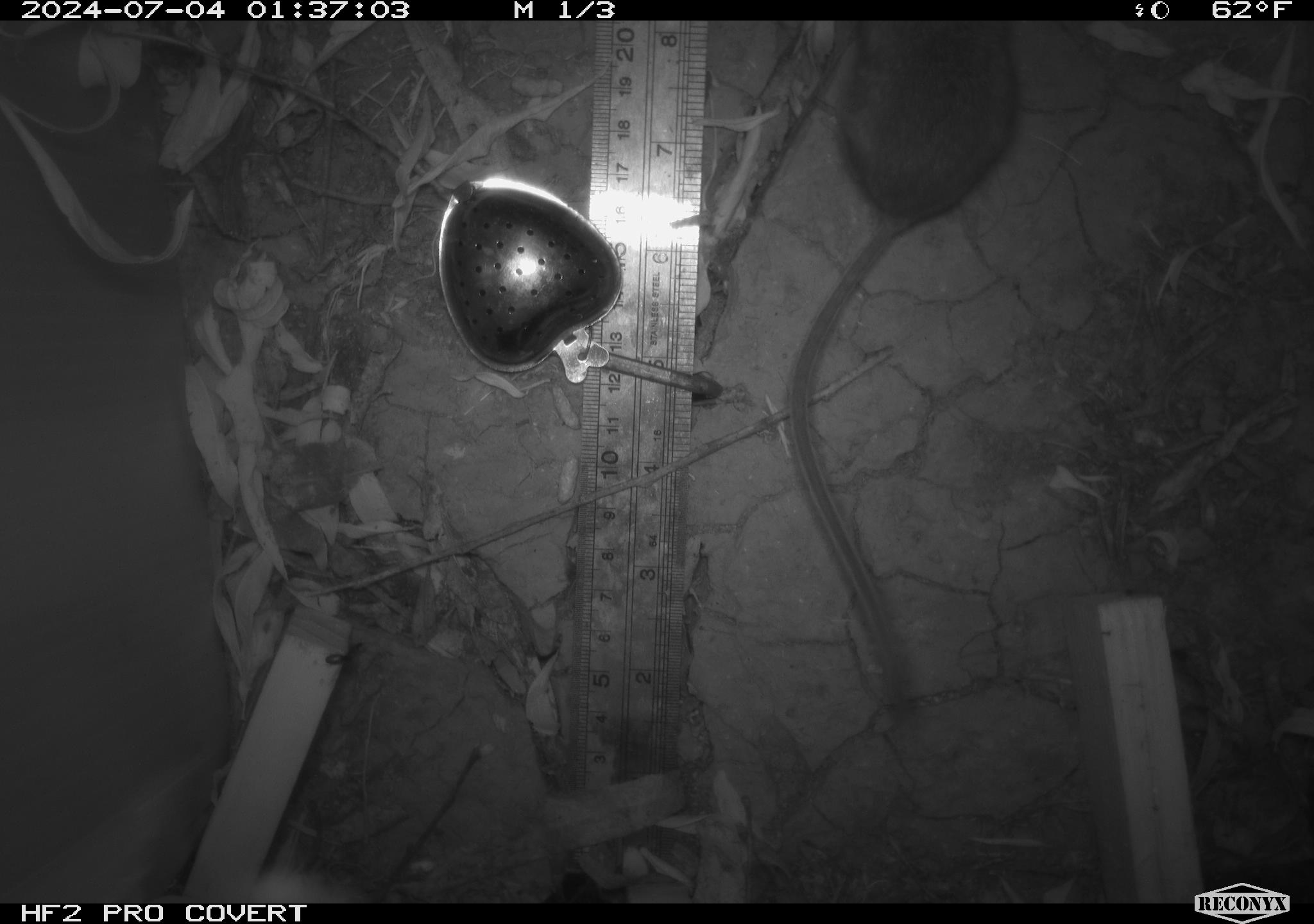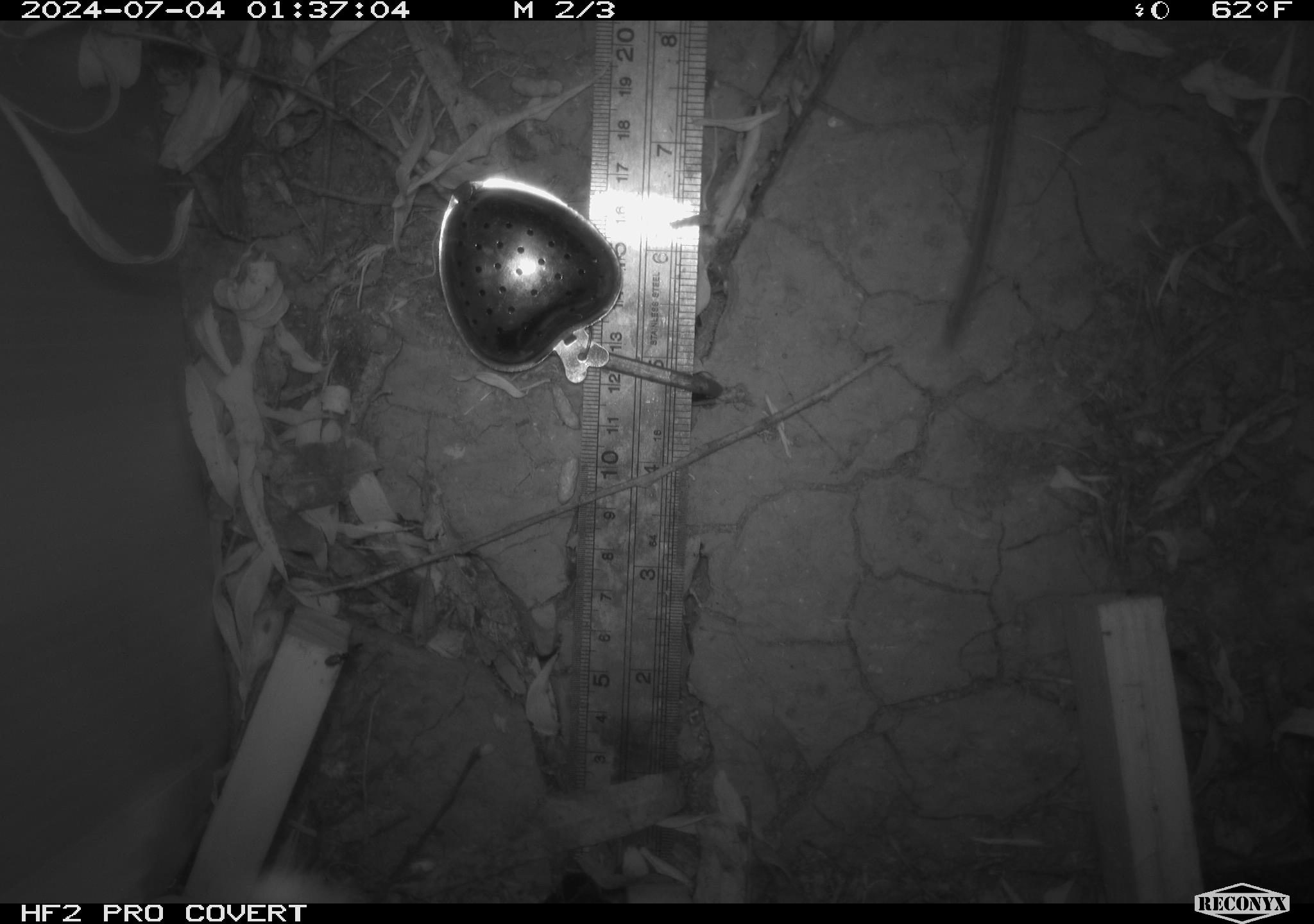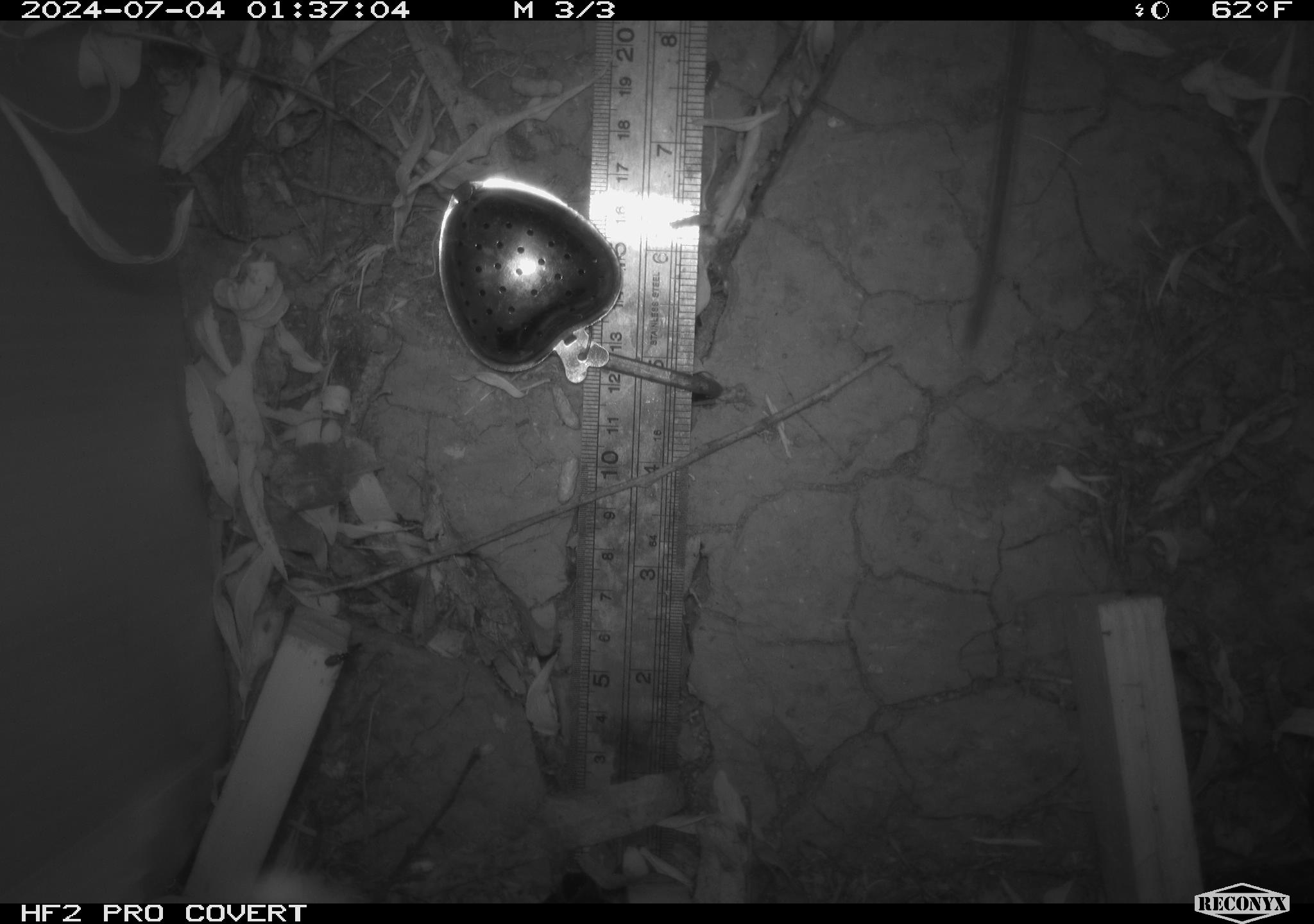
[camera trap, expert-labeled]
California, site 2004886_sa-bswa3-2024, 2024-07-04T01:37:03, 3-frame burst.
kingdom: Animalia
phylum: Chordata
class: Mammalia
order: Rodentia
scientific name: Rodentia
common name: mouse species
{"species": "mouse species (Rodentia)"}